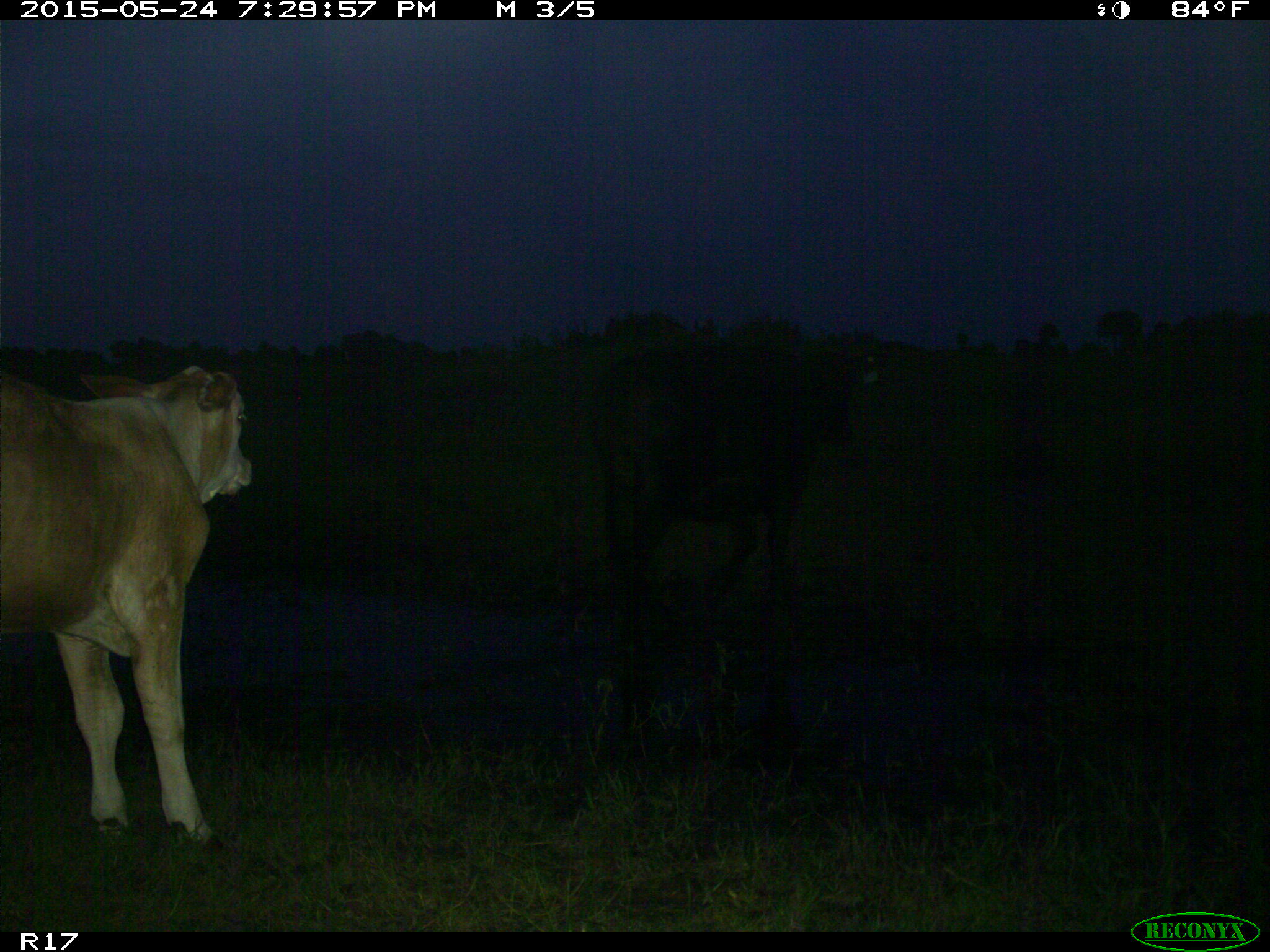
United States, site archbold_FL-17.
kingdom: Animalia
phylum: Chordata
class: Mammalia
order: Artiodactyla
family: Bovidae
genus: Bos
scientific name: Bos taurus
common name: domestic cow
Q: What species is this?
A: Bos taurus (domestic cow).